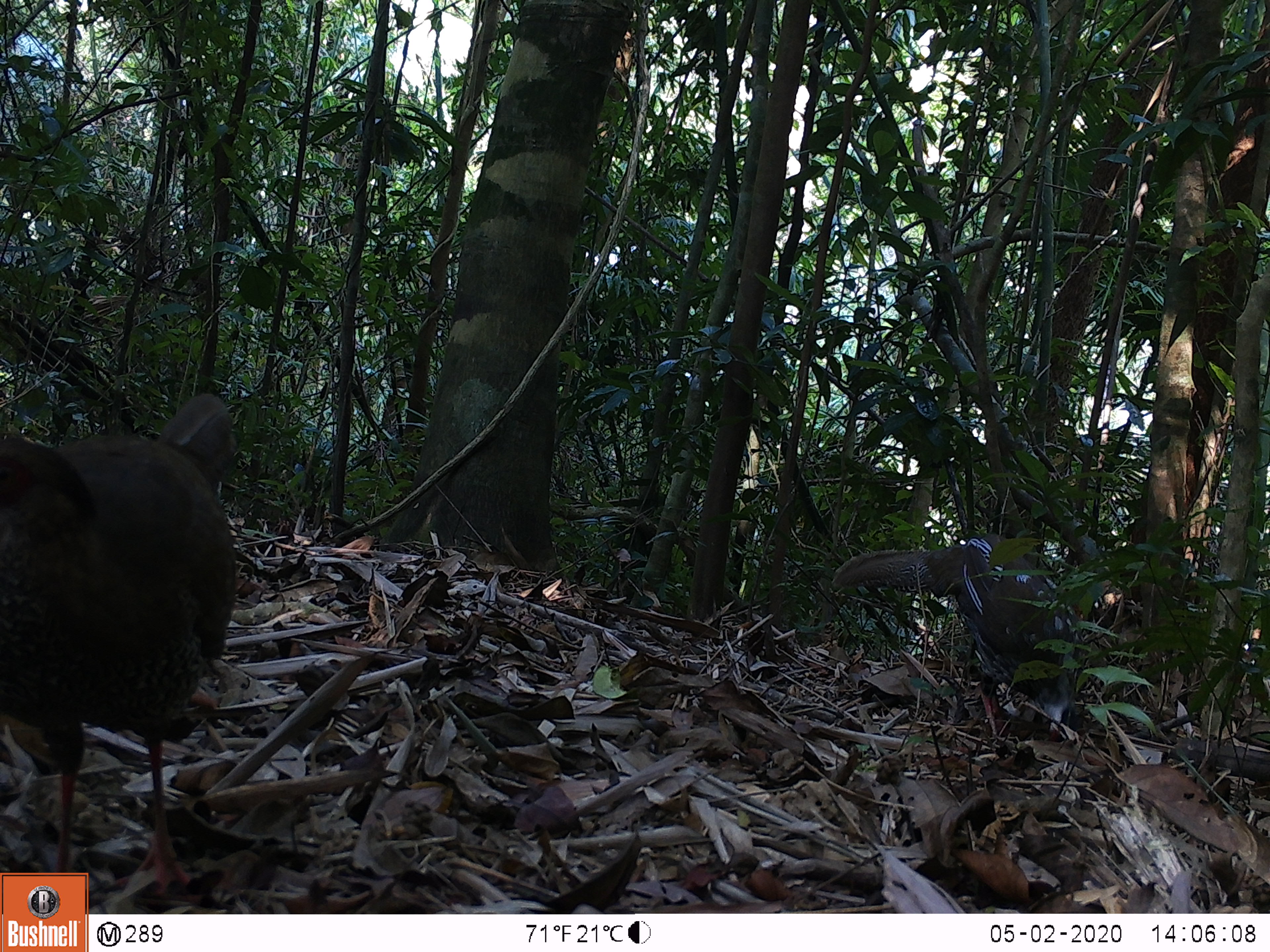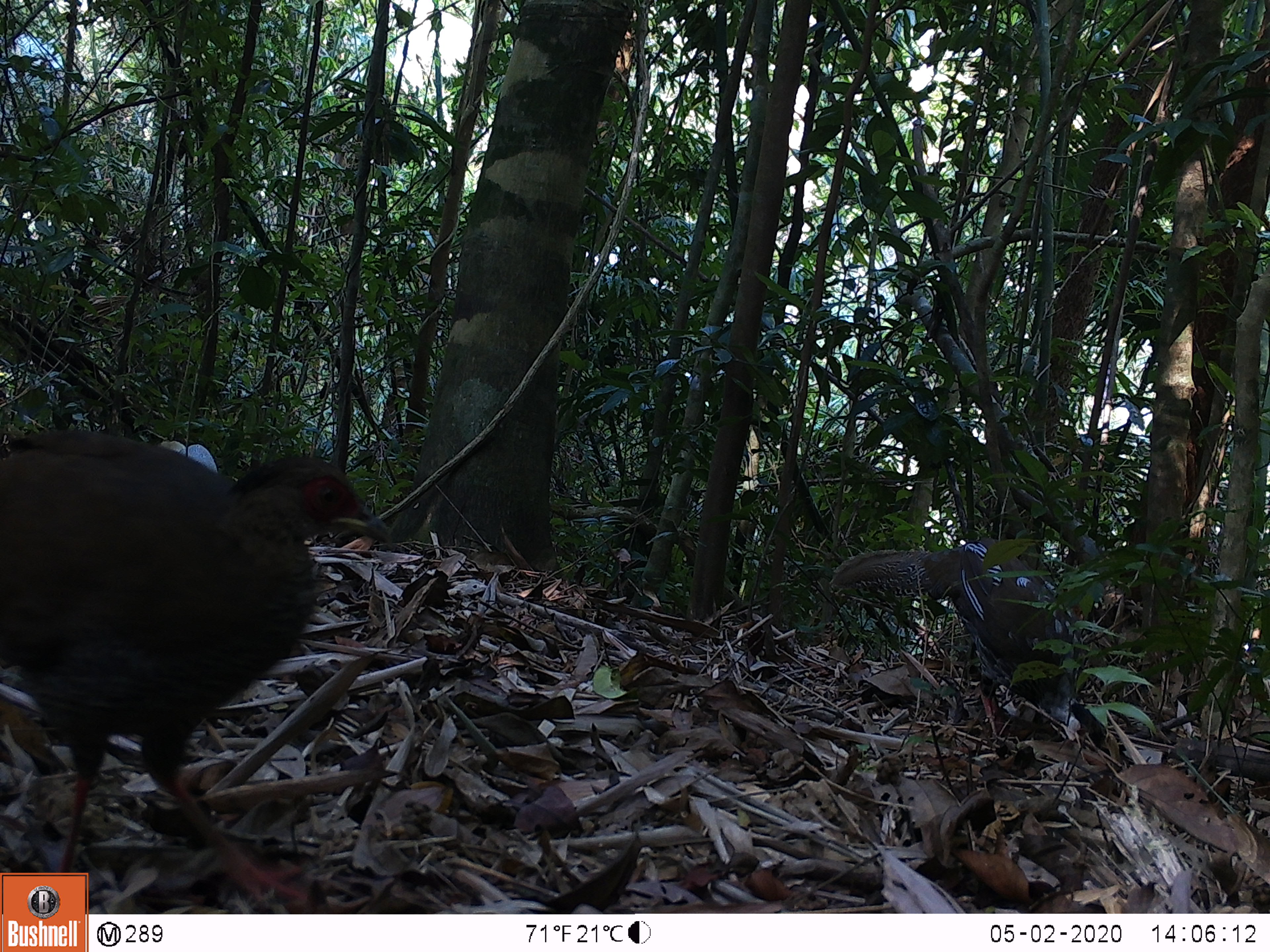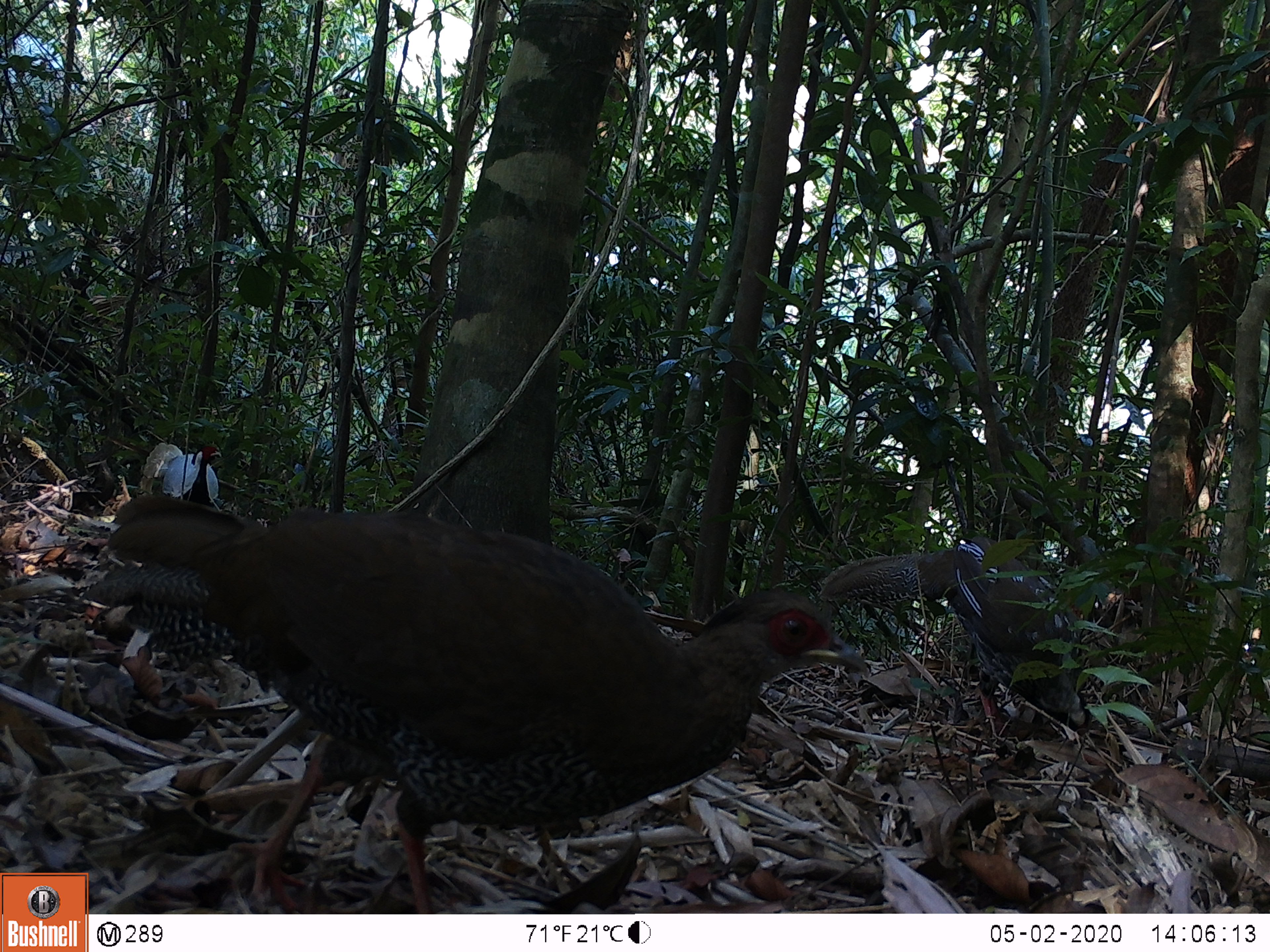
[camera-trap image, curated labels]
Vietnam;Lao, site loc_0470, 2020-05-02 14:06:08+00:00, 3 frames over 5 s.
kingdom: Animalia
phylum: Chordata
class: Aves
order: Galliformes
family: Phasianidae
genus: Lophura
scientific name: Lophura nycthemera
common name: silver pheasant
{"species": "silver pheasant (Lophura nycthemera)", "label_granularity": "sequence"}